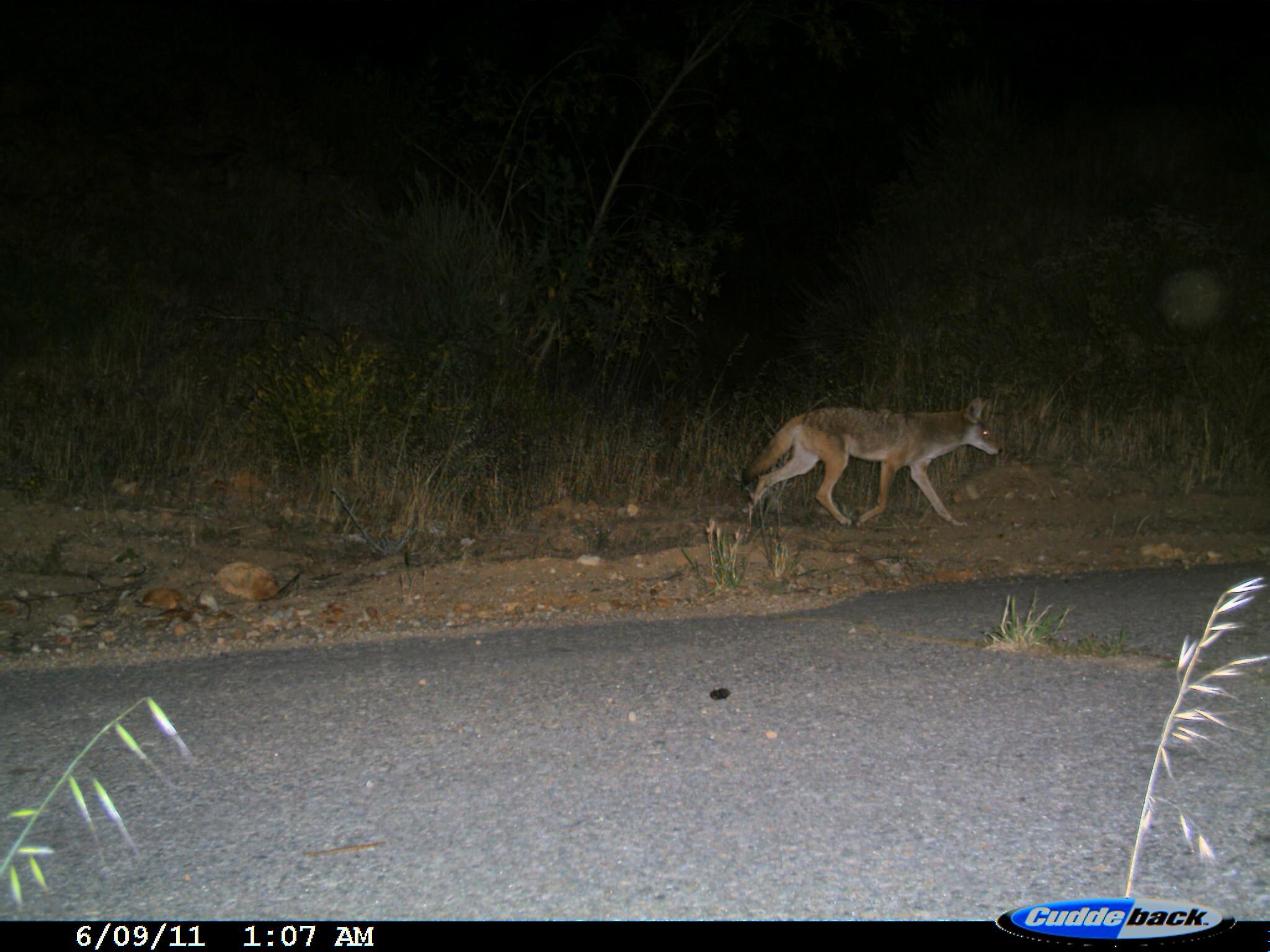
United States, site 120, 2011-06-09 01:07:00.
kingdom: Animalia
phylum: Chordata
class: Mammalia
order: Carnivora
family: Canidae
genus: Canis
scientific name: Canis latrans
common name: coyote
Coyote (Canis latrans).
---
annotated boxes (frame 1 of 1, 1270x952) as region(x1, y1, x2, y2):
coyote: region(738, 395, 1005, 528)